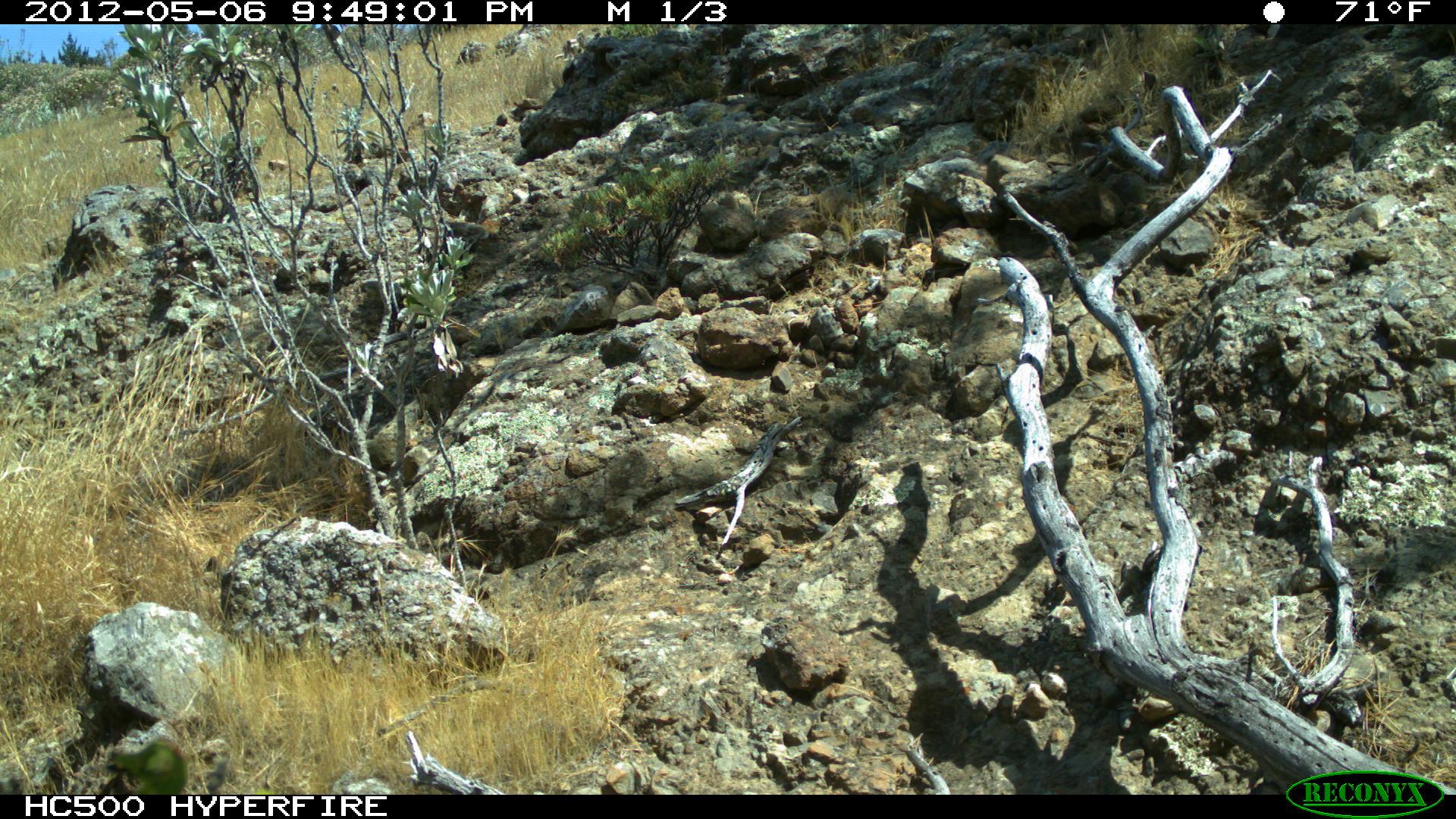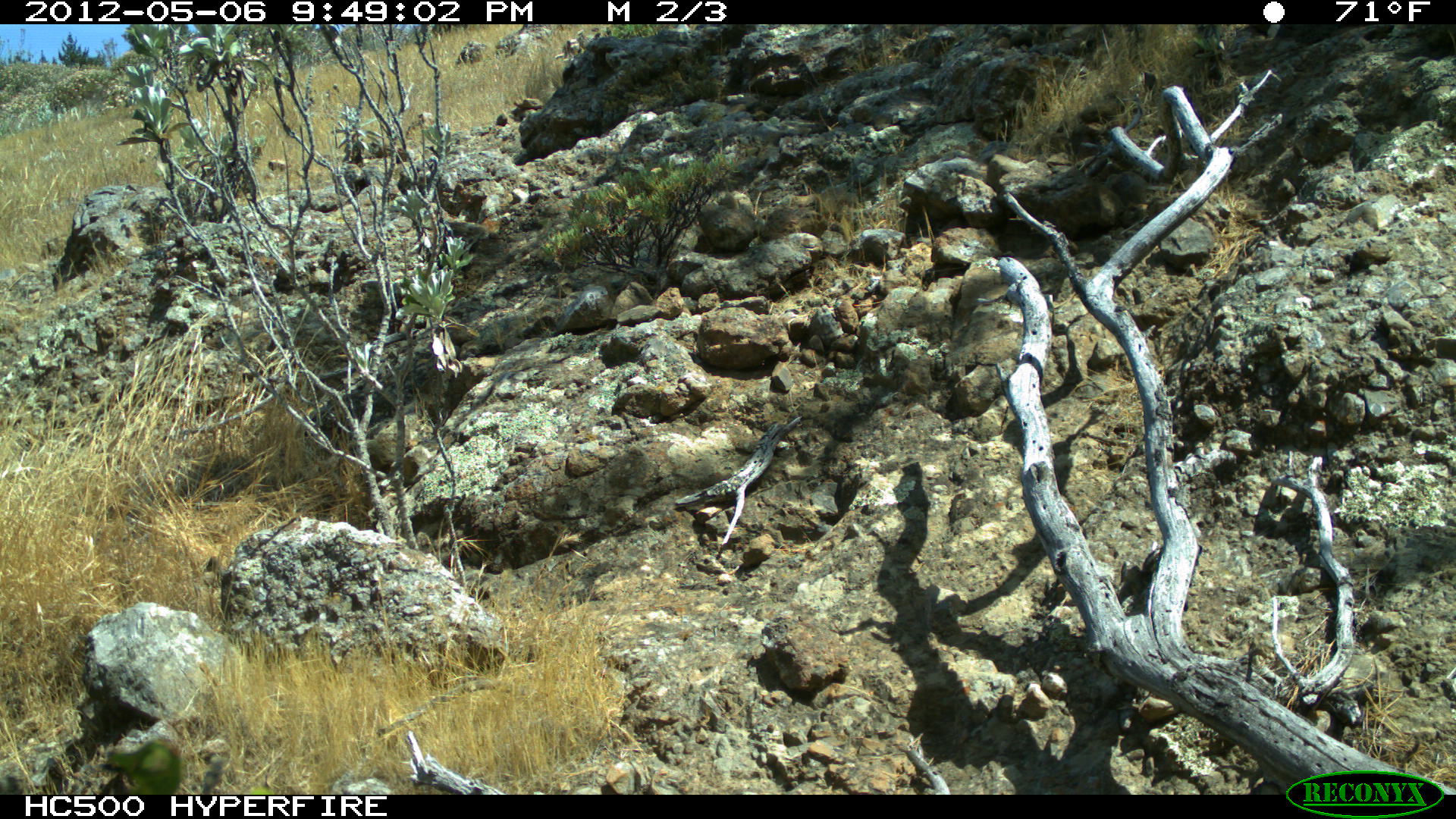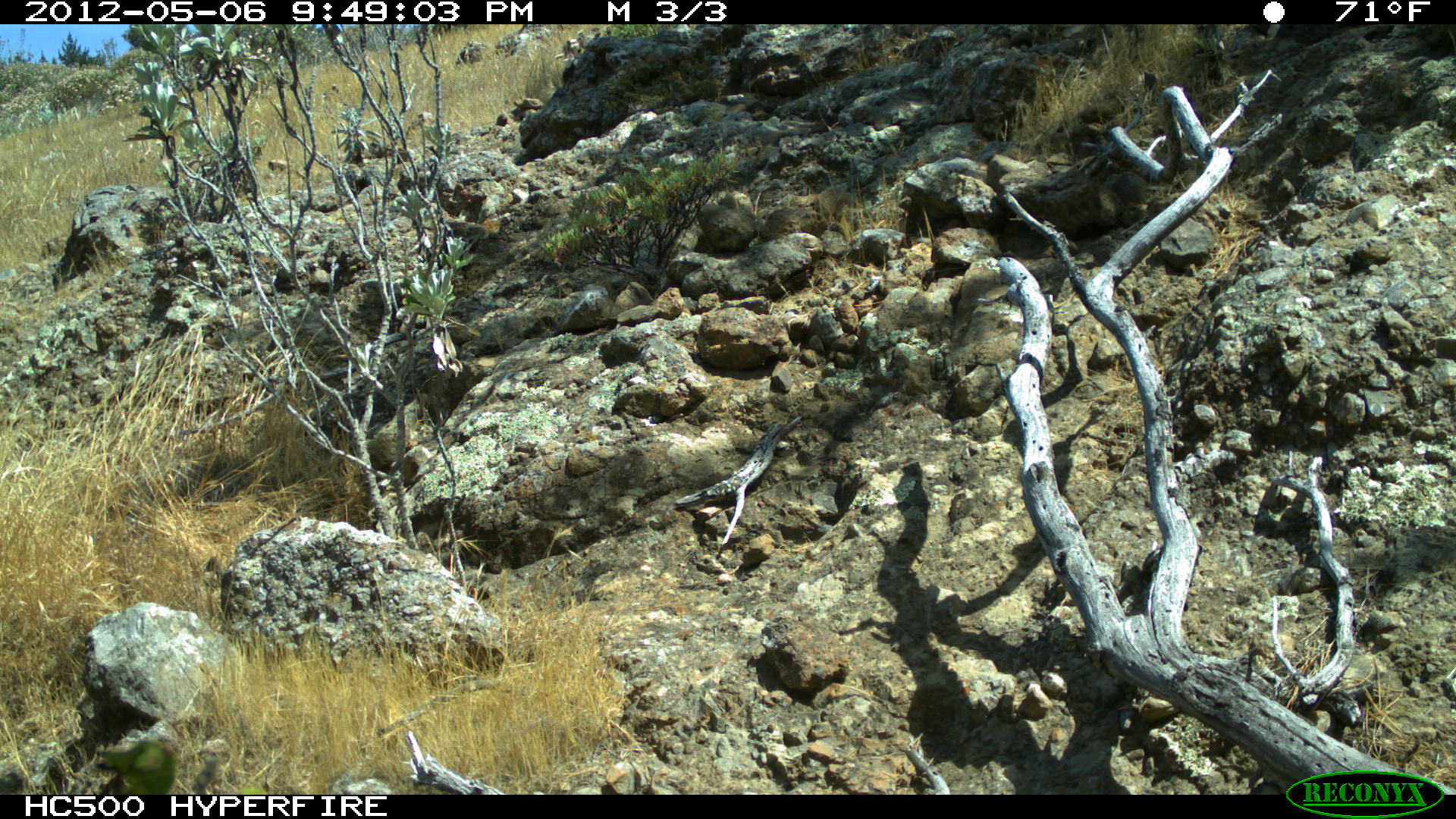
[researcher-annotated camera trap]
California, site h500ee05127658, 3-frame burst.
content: no animal present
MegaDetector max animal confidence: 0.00